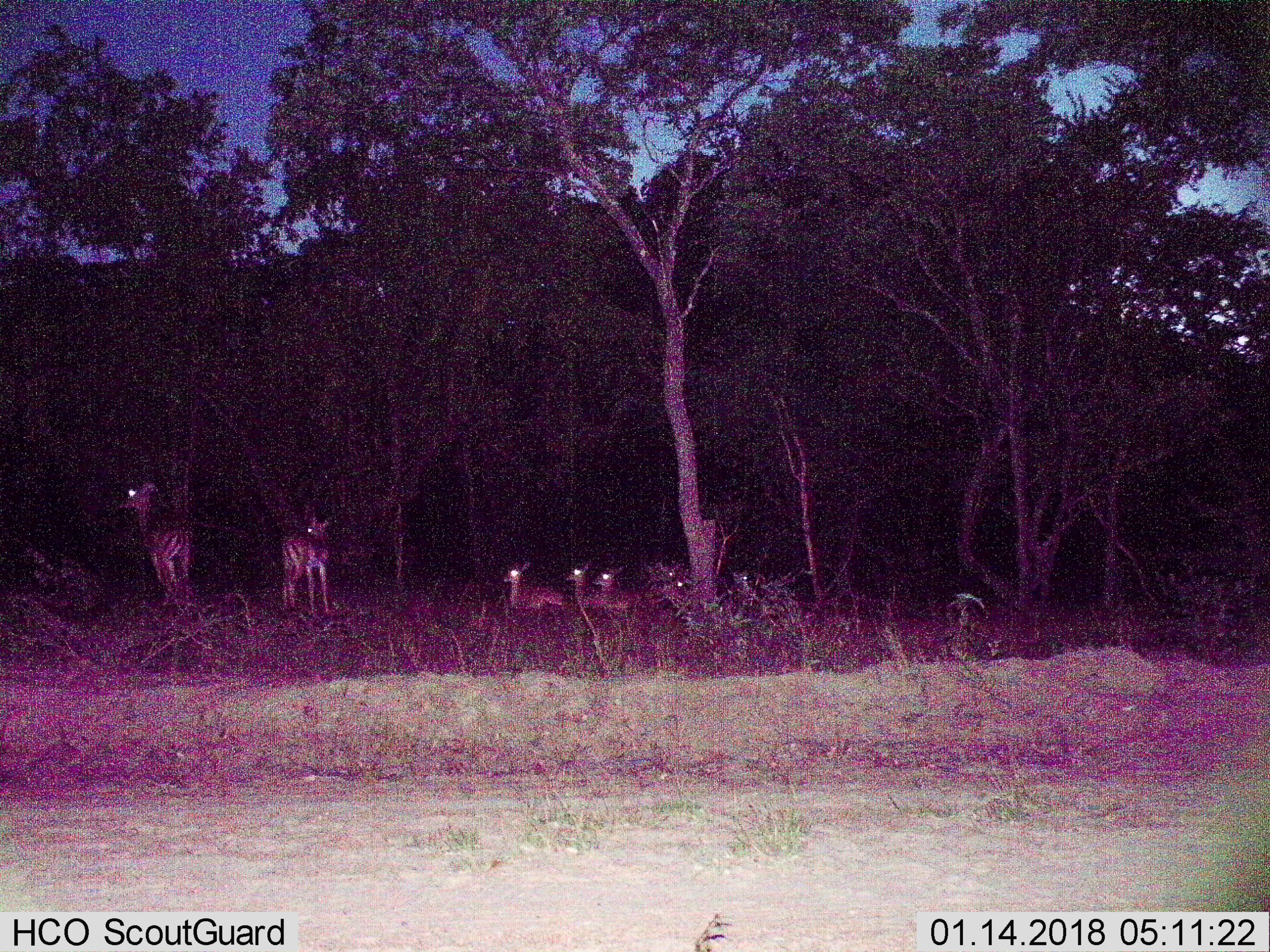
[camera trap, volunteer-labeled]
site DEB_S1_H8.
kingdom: Animalia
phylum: Chordata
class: Mammalia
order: Artiodactyla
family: Bovidae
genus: Aepyceros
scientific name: Aepyceros melampus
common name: impala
Impala (Aepyceros melampus), count 7. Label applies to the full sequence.